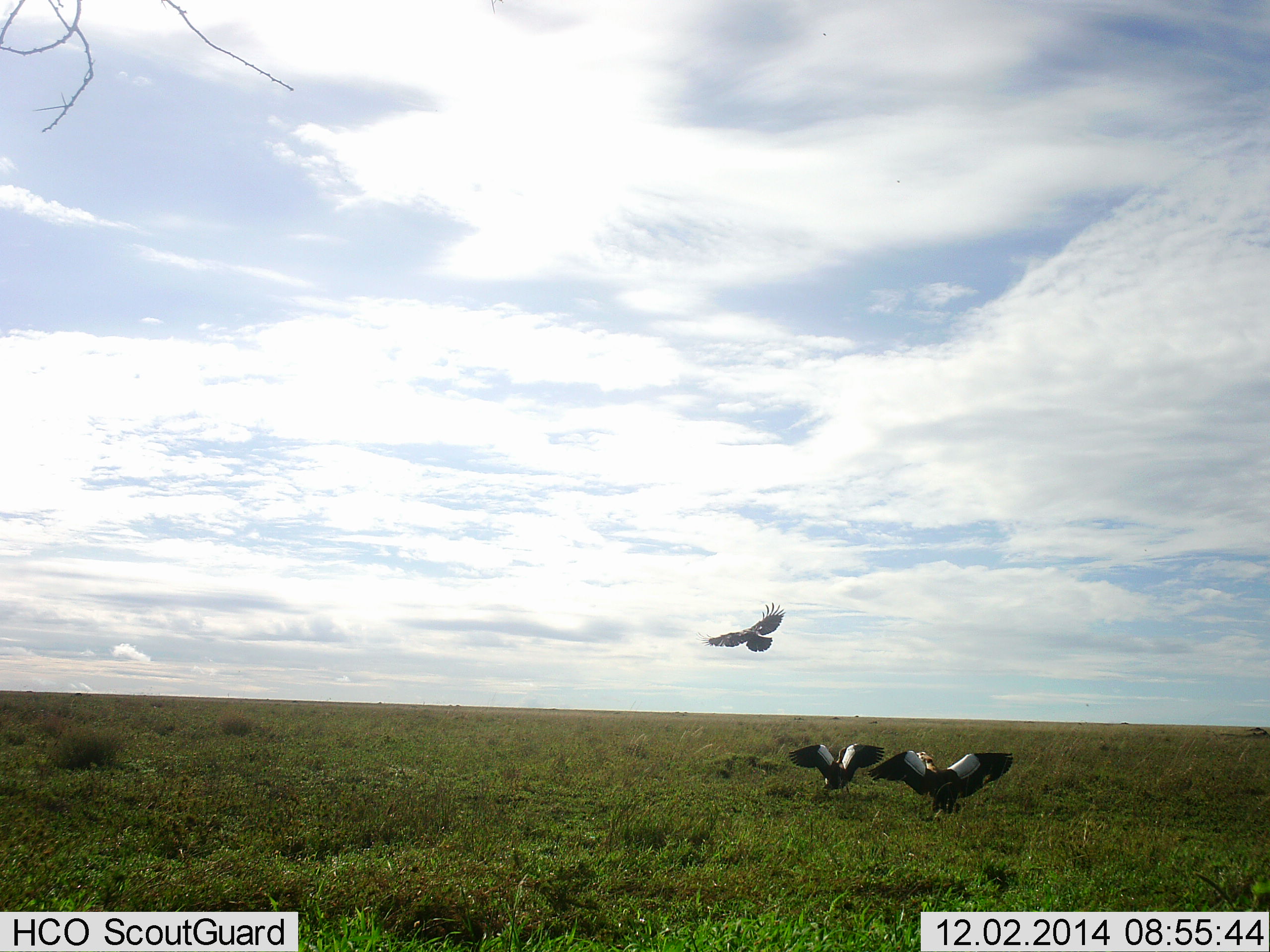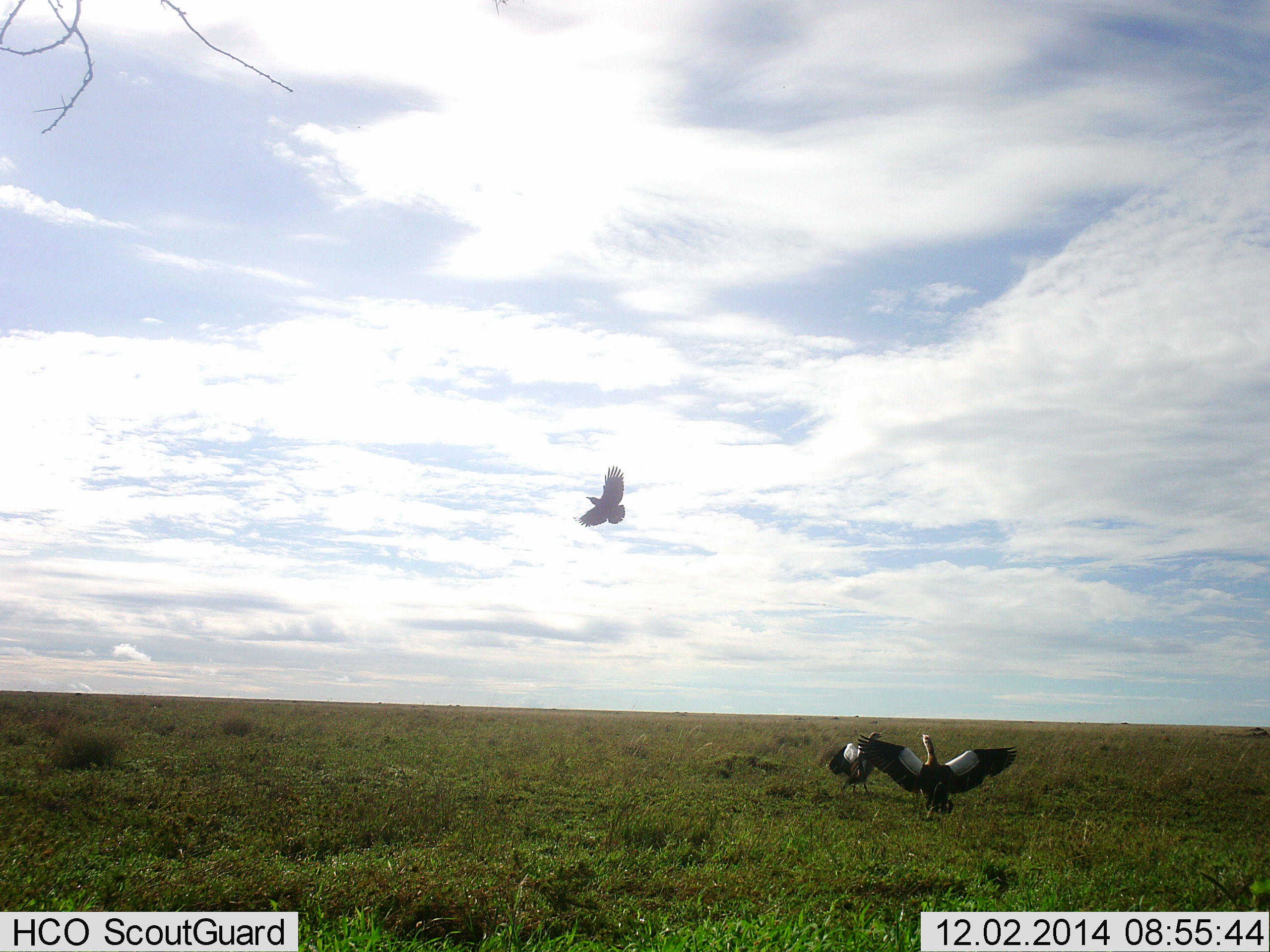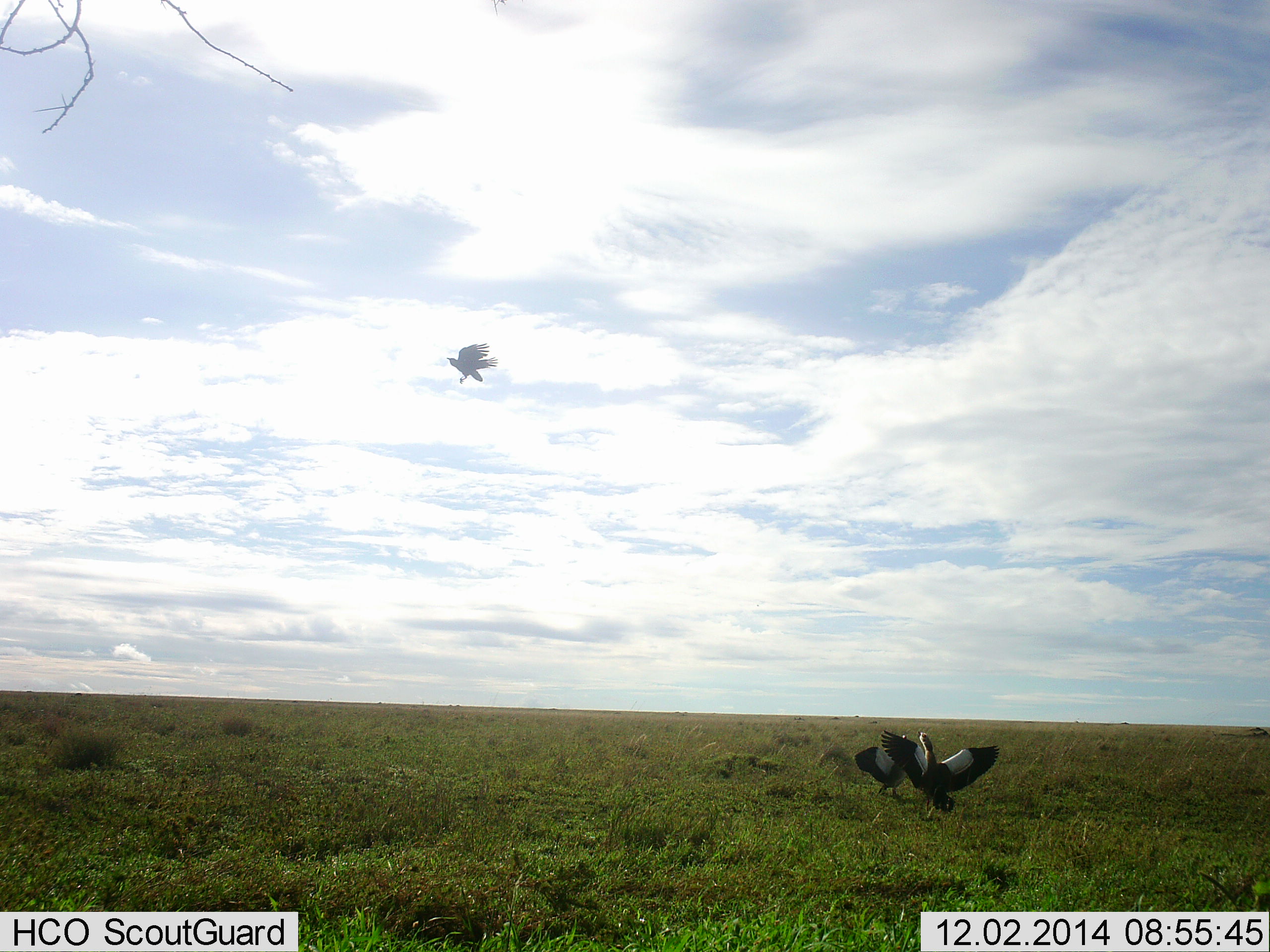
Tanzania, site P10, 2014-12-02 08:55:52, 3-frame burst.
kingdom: Animalia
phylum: Chordata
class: Aves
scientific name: Aves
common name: bird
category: otherbird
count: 3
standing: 46%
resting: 0%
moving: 92%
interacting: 31%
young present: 0%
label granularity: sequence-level